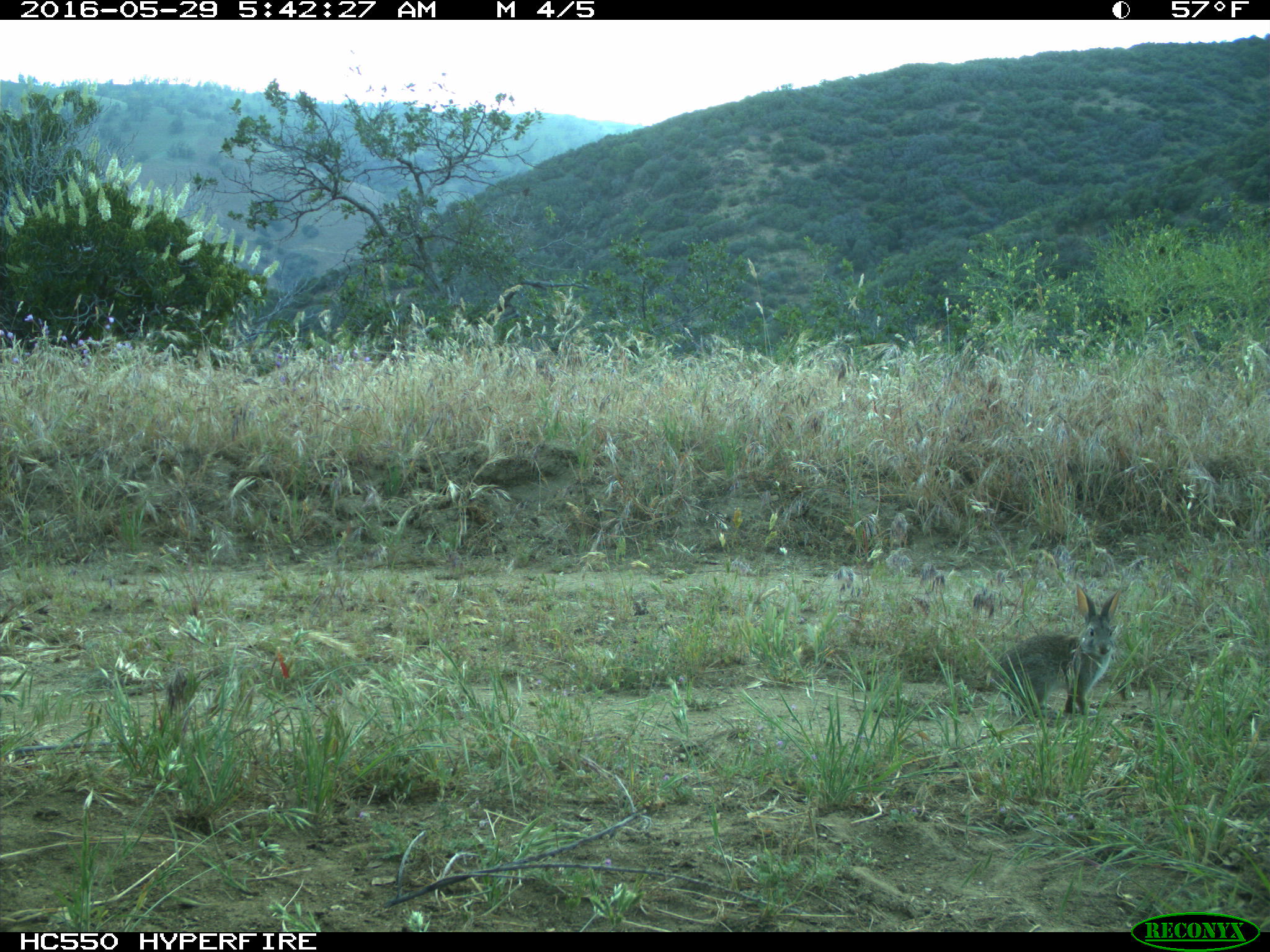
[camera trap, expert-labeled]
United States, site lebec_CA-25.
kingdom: Animalia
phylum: Chordata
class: Mammalia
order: Lagomorpha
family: Leporidae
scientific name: Leporidae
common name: rabbits and hares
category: unidentified rabbit